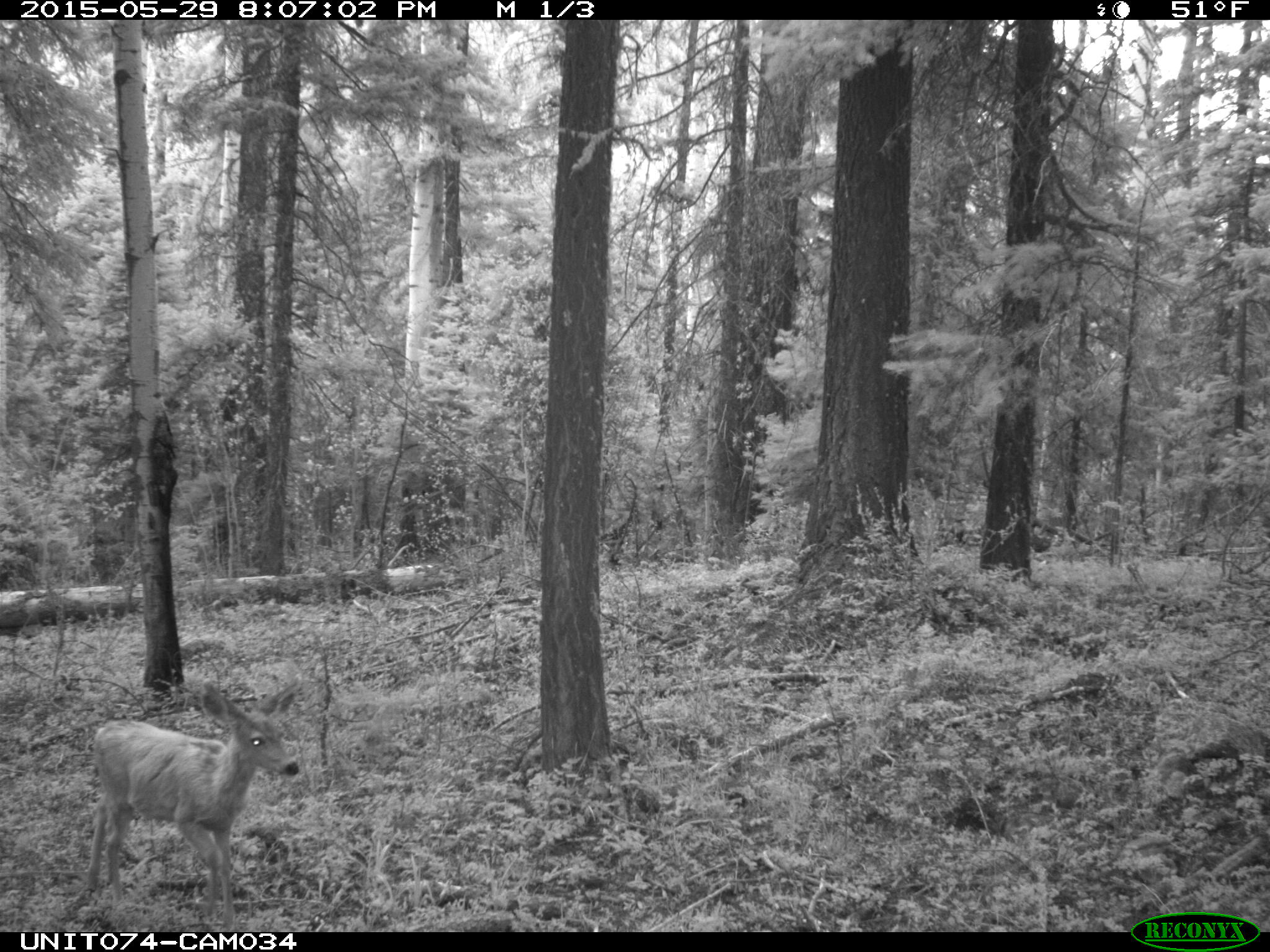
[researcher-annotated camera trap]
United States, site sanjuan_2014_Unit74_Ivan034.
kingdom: Animalia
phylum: Chordata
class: Mammalia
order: Artiodactyla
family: Cervidae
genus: Odocoileus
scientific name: Odocoileus hemionus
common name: mule deer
Odocoileus hemionus (mule deer).